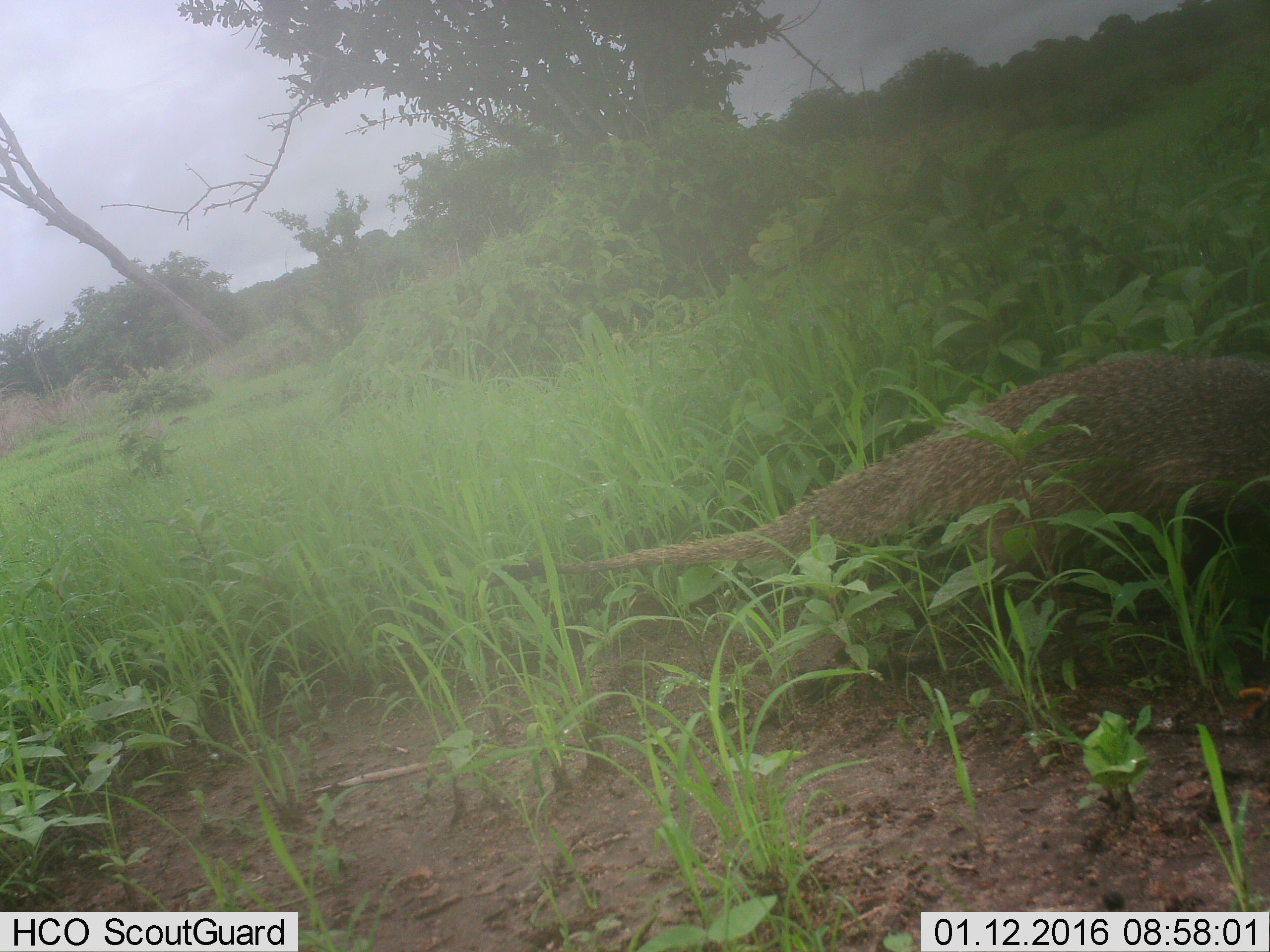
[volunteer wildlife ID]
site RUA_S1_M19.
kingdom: Animalia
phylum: Chordata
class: Mammalia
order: Carnivora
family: Herpestidae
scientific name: Herpestidae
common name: mongoose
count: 1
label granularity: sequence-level